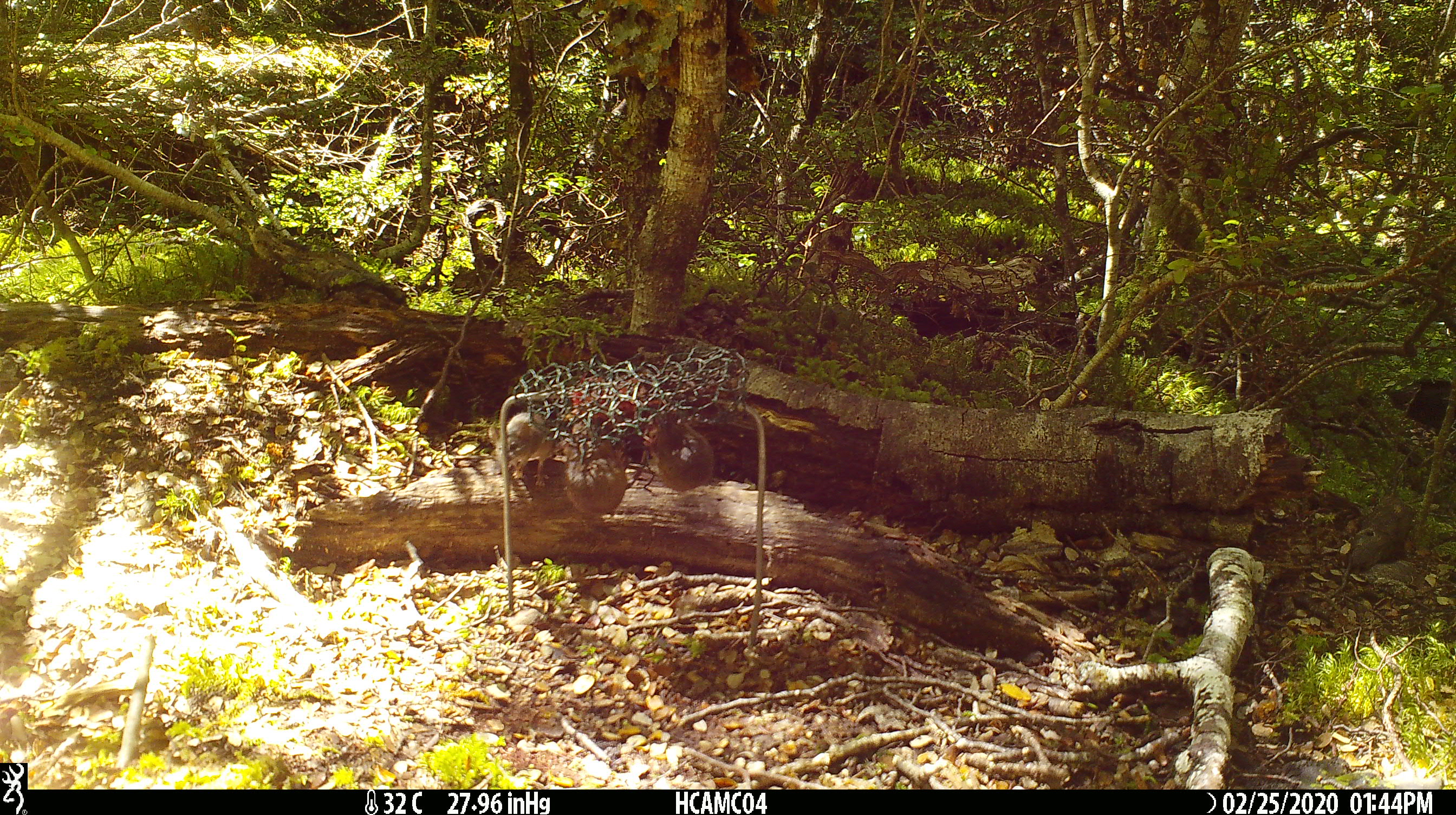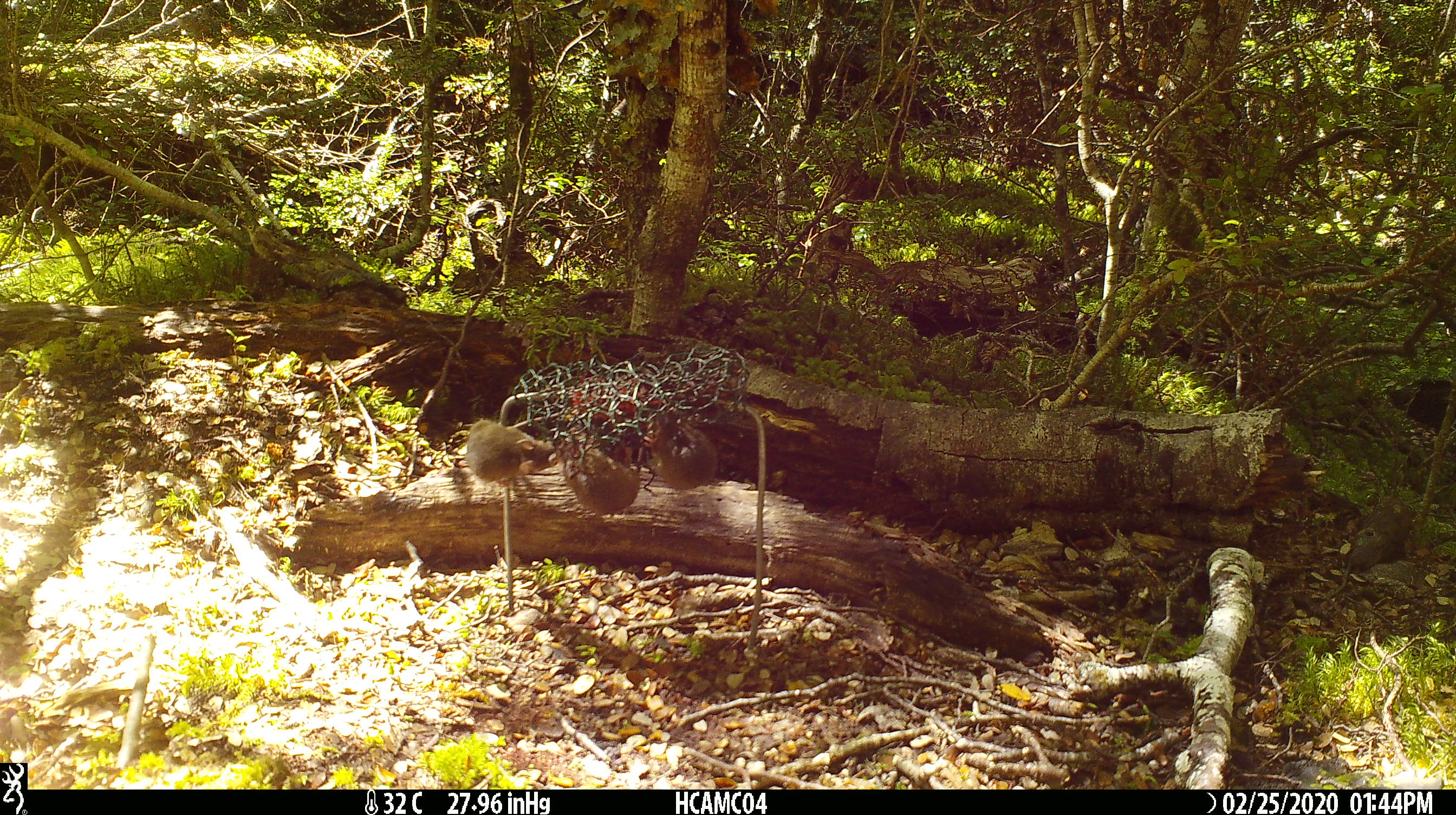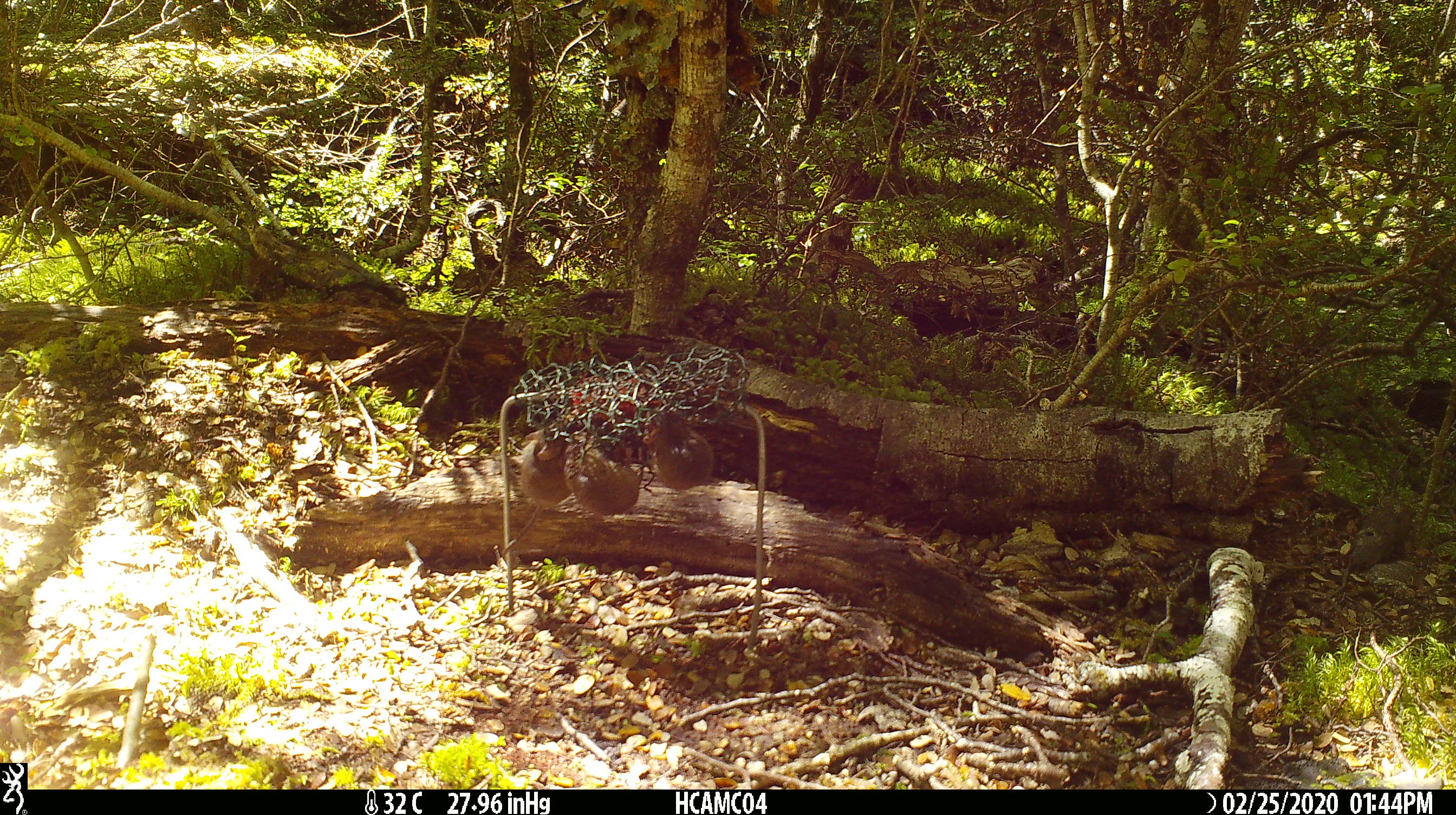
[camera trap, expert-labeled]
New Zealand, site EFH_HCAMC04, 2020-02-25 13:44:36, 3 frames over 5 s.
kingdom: Animalia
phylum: Chordata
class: Mammalia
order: Rodentia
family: Muridae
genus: Mus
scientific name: Mus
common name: mouse